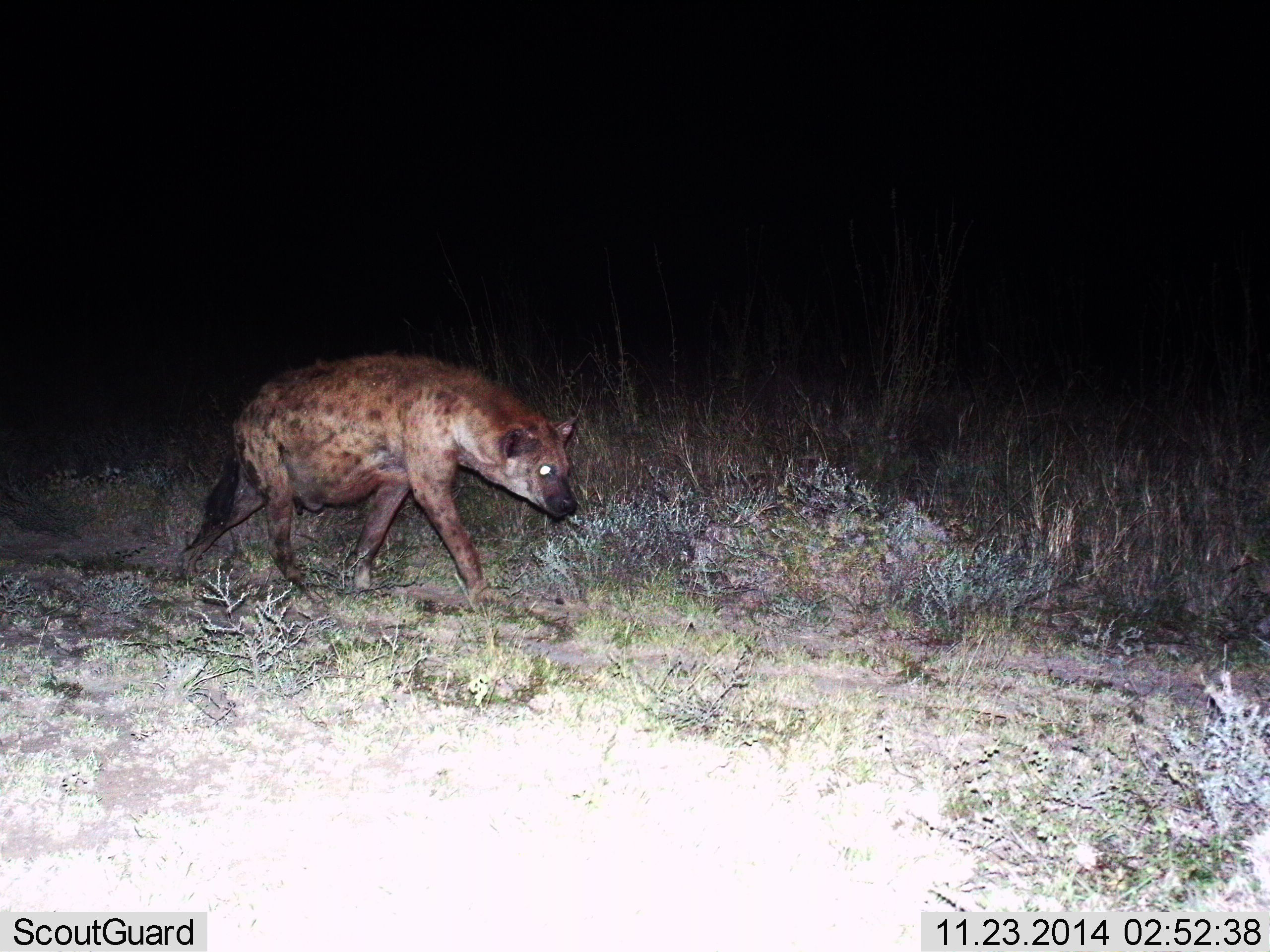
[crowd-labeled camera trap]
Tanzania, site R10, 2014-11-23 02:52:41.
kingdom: Animalia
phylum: Chordata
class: Mammalia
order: Carnivora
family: Hyaenidae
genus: Crocuta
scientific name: Crocuta crocuta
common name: spotted hyena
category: hyenaspotted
Hyenaspotted (spotted hyena) (Crocuta crocuta), count 1. Behavior (volunteer vote fractions): standing 10%, resting 10%, moving 100%, interacting 10%. Young present (vote fraction): 0%. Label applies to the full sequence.